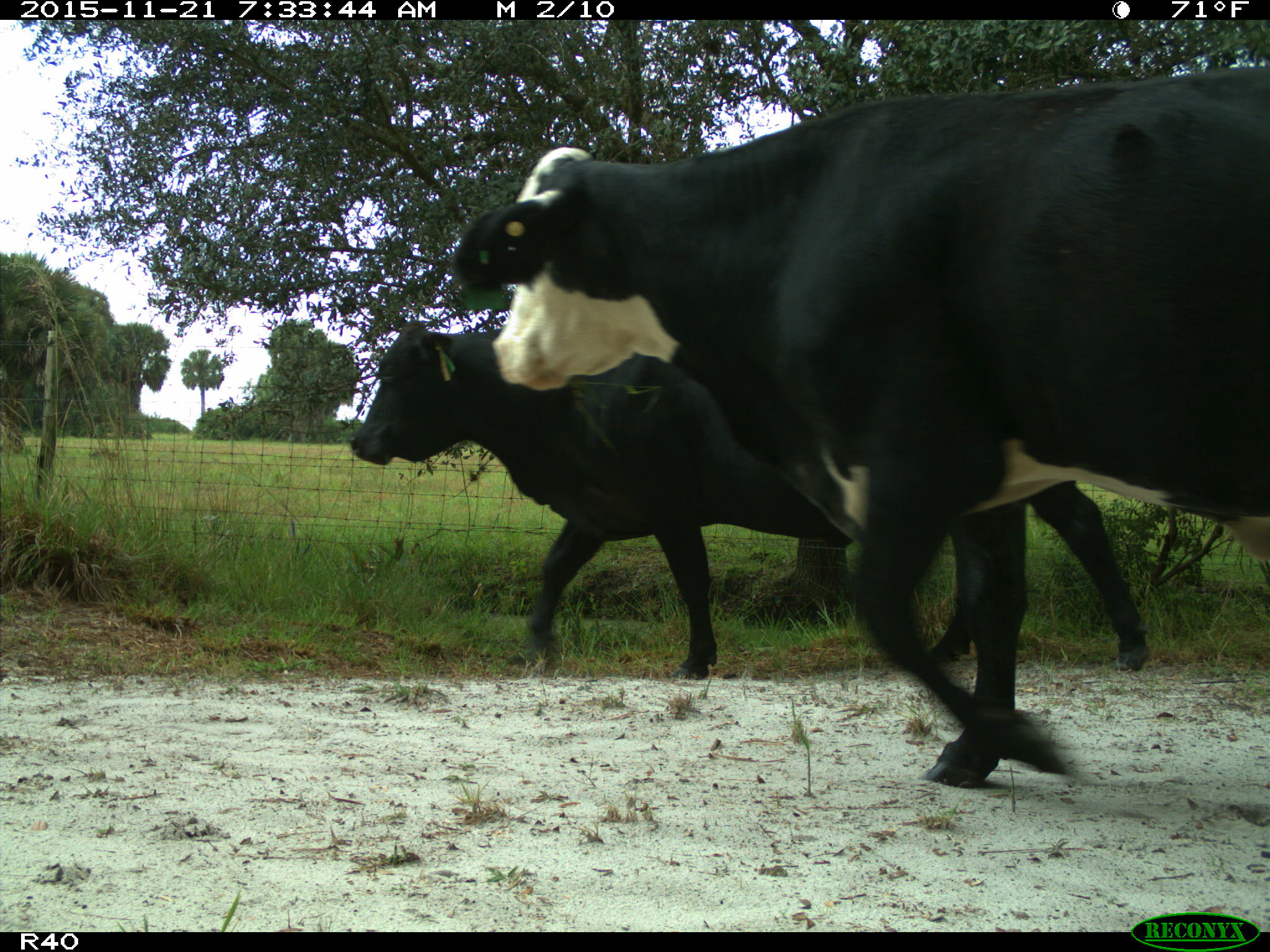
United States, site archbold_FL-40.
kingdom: Animalia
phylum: Chordata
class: Mammalia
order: Artiodactyla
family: Bovidae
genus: Bos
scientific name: Bos taurus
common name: domestic cow